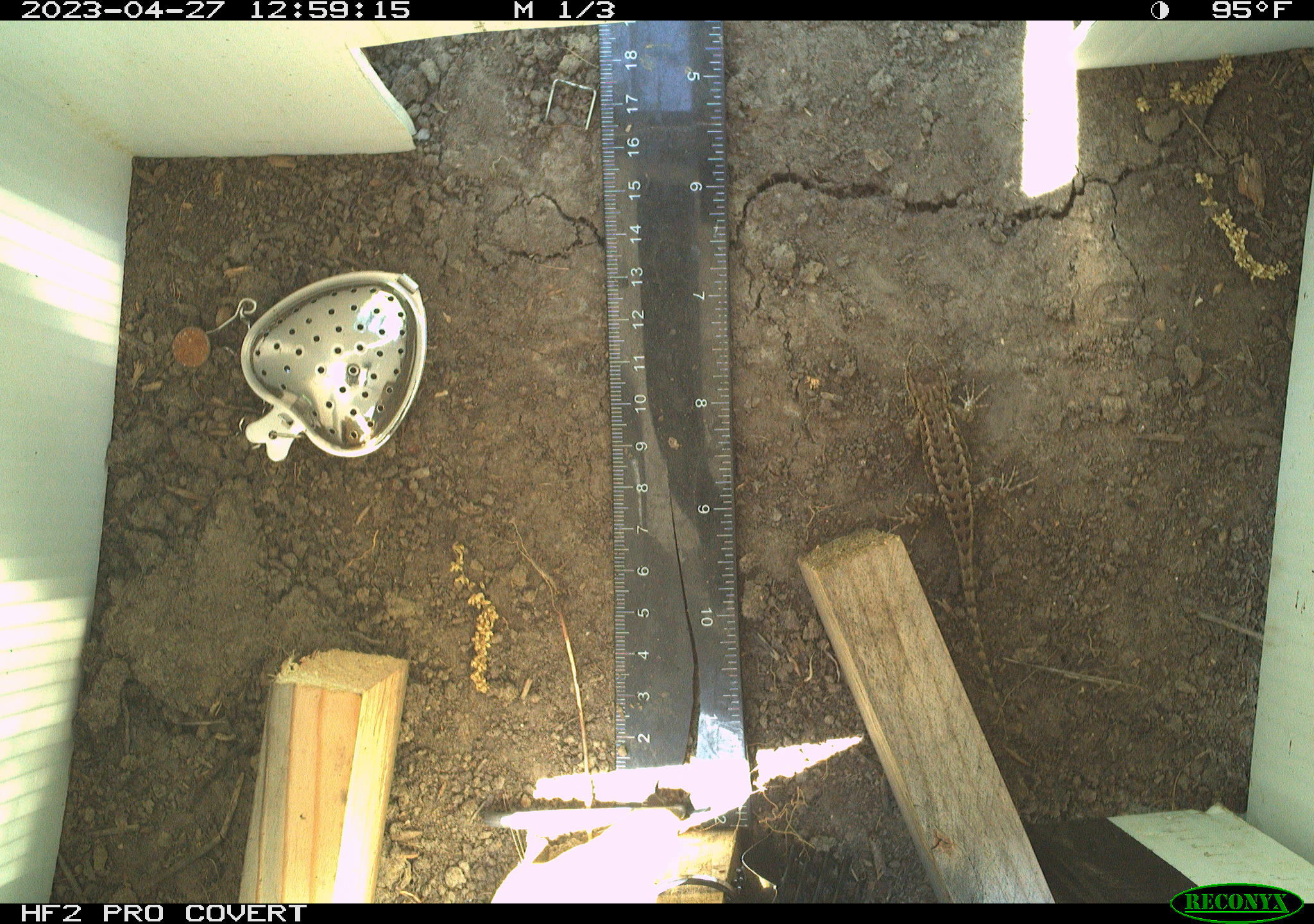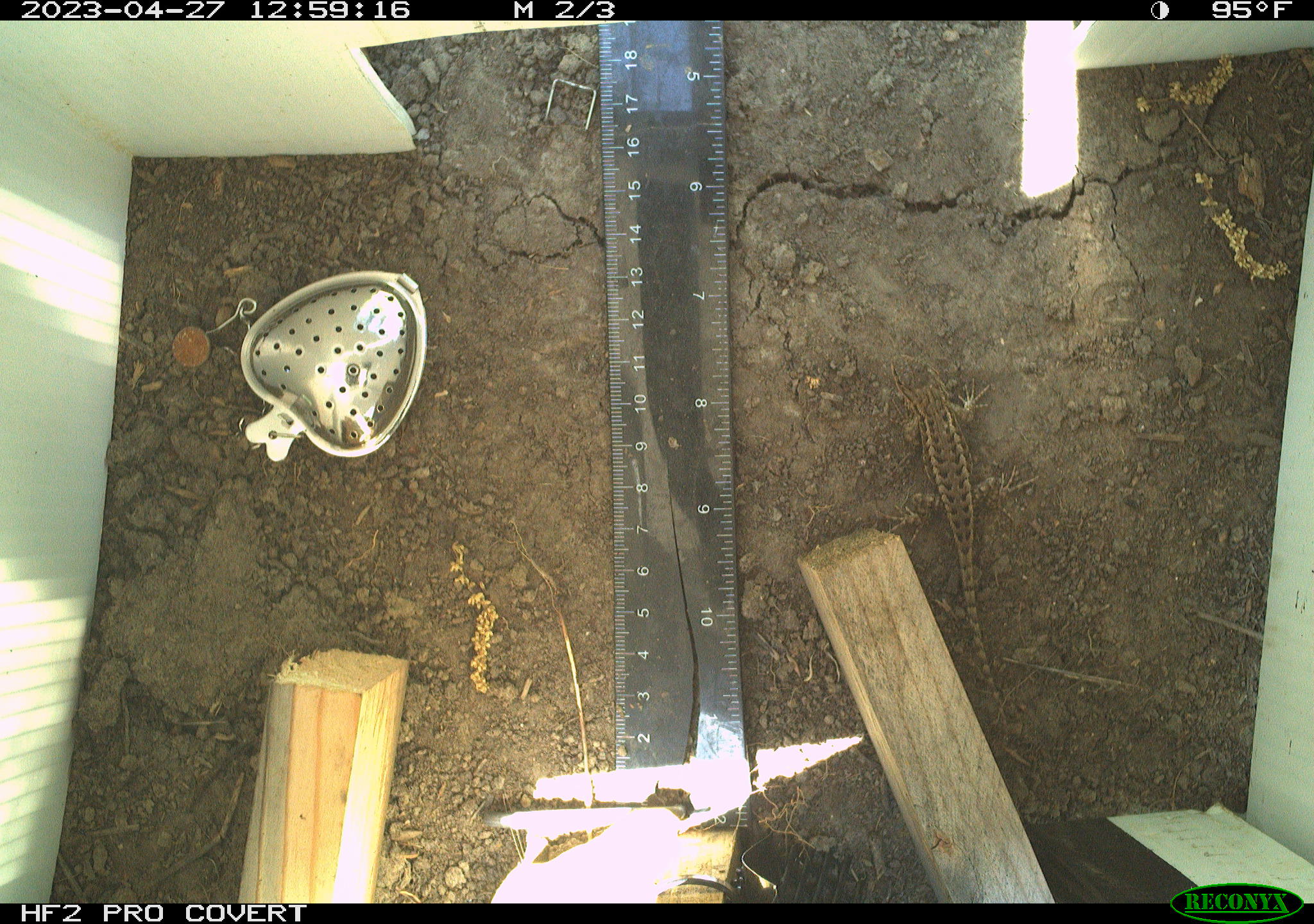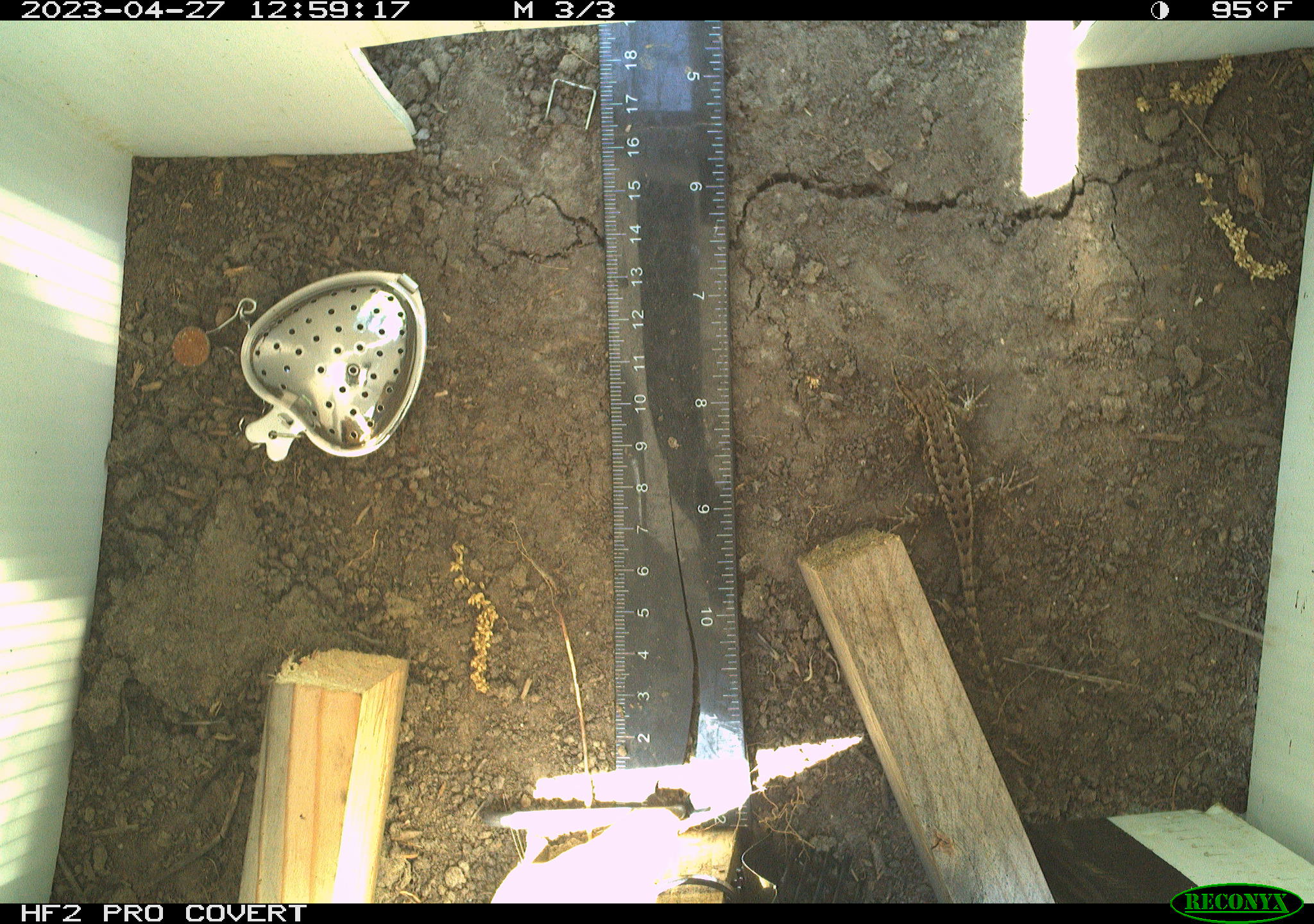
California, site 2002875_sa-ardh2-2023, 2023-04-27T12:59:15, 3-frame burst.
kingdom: Animalia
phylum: Chordata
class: Reptilia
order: Squamata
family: Phrynosomatidae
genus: Sceloporus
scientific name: Sceloporus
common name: spiny lizards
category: sceloporus species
Sceloporus species (spiny lizards) (Sceloporus).